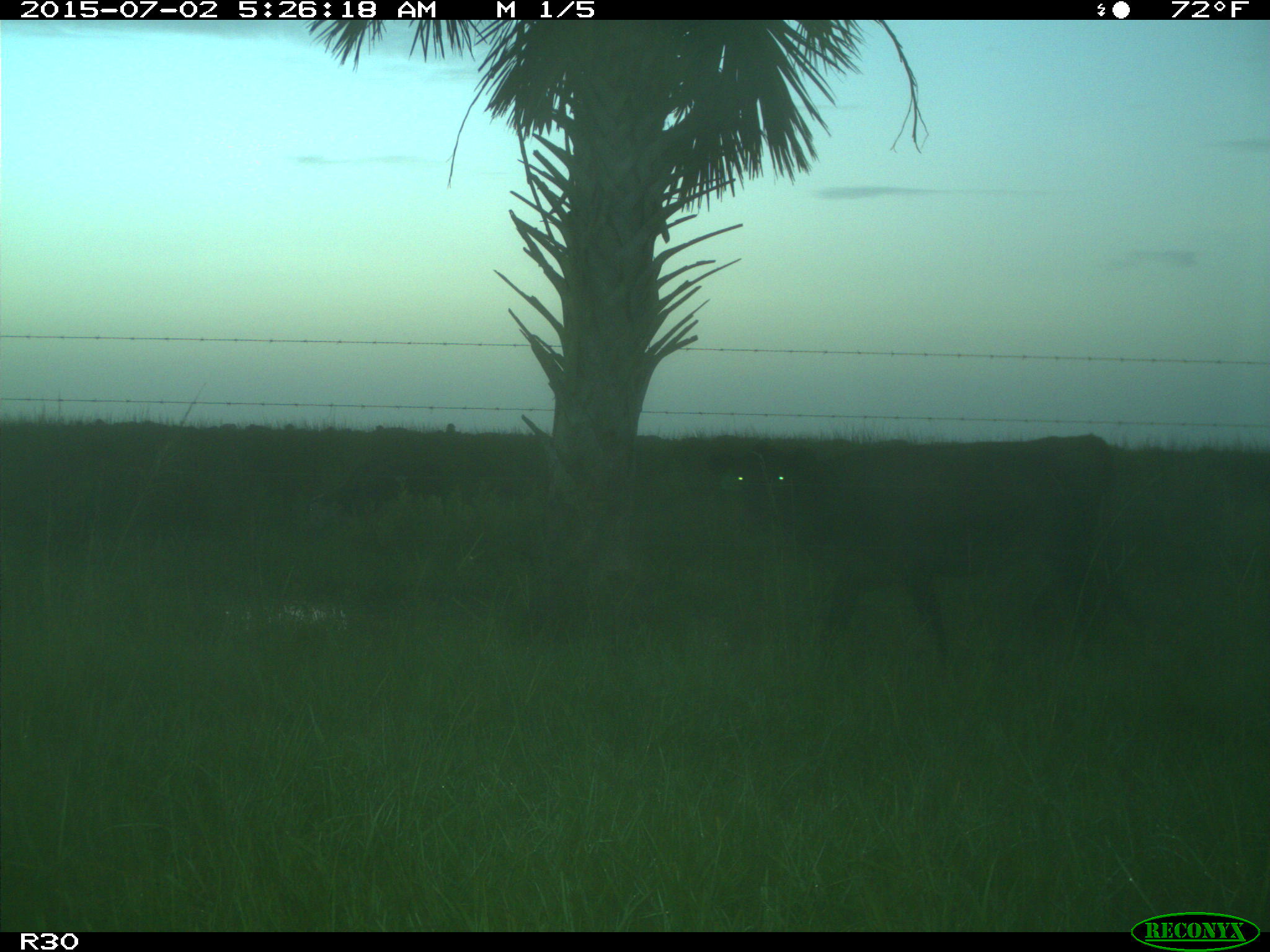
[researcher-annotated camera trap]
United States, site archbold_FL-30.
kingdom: Animalia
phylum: Chordata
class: Mammalia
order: Artiodactyla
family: Bovidae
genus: Bos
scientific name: Bos taurus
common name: domestic cow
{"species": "Bos taurus (domestic cow)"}